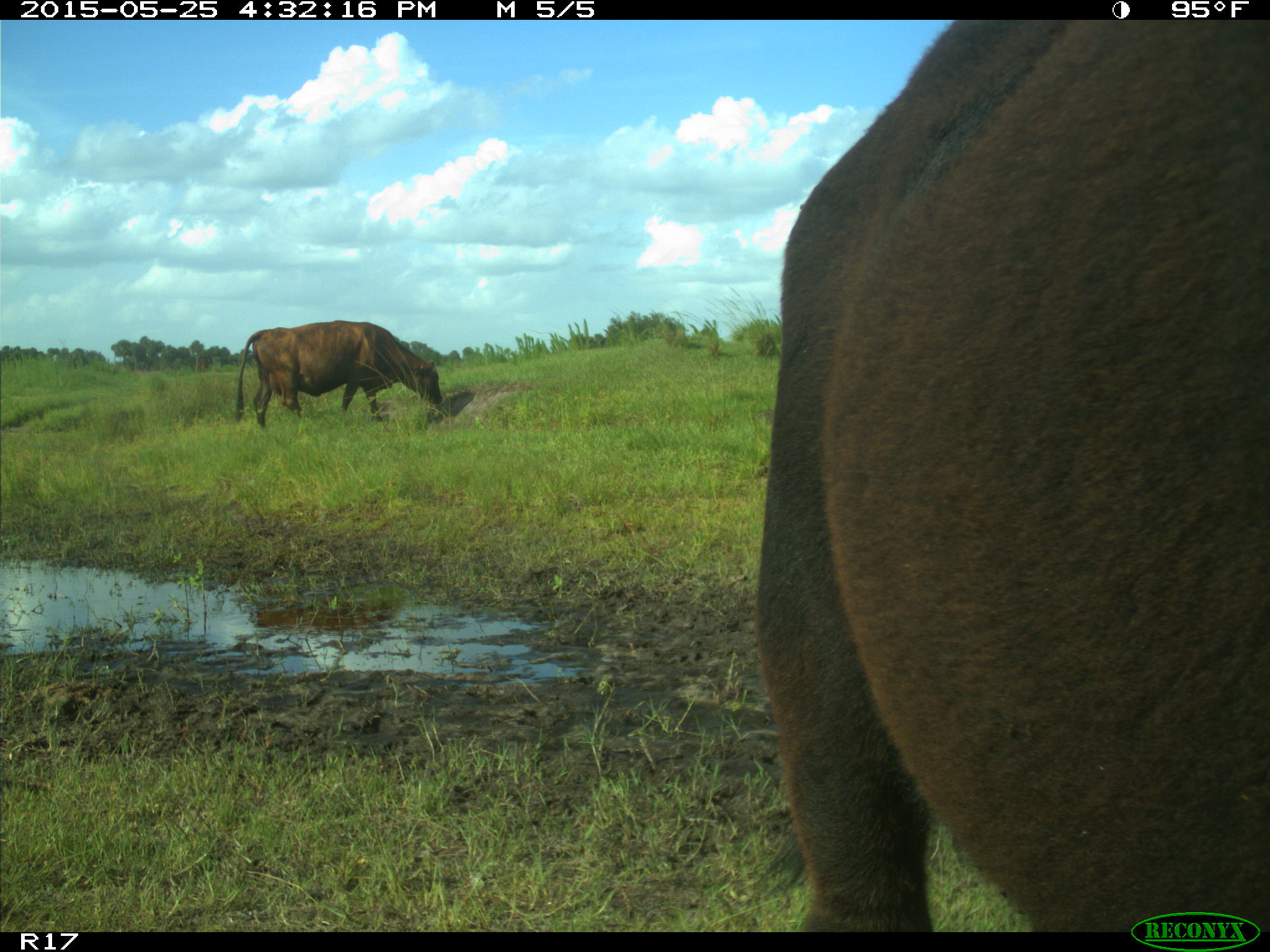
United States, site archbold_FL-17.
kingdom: Animalia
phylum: Chordata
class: Mammalia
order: Artiodactyla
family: Bovidae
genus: Bos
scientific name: Bos taurus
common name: domestic cow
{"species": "Bos taurus (domestic cow)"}